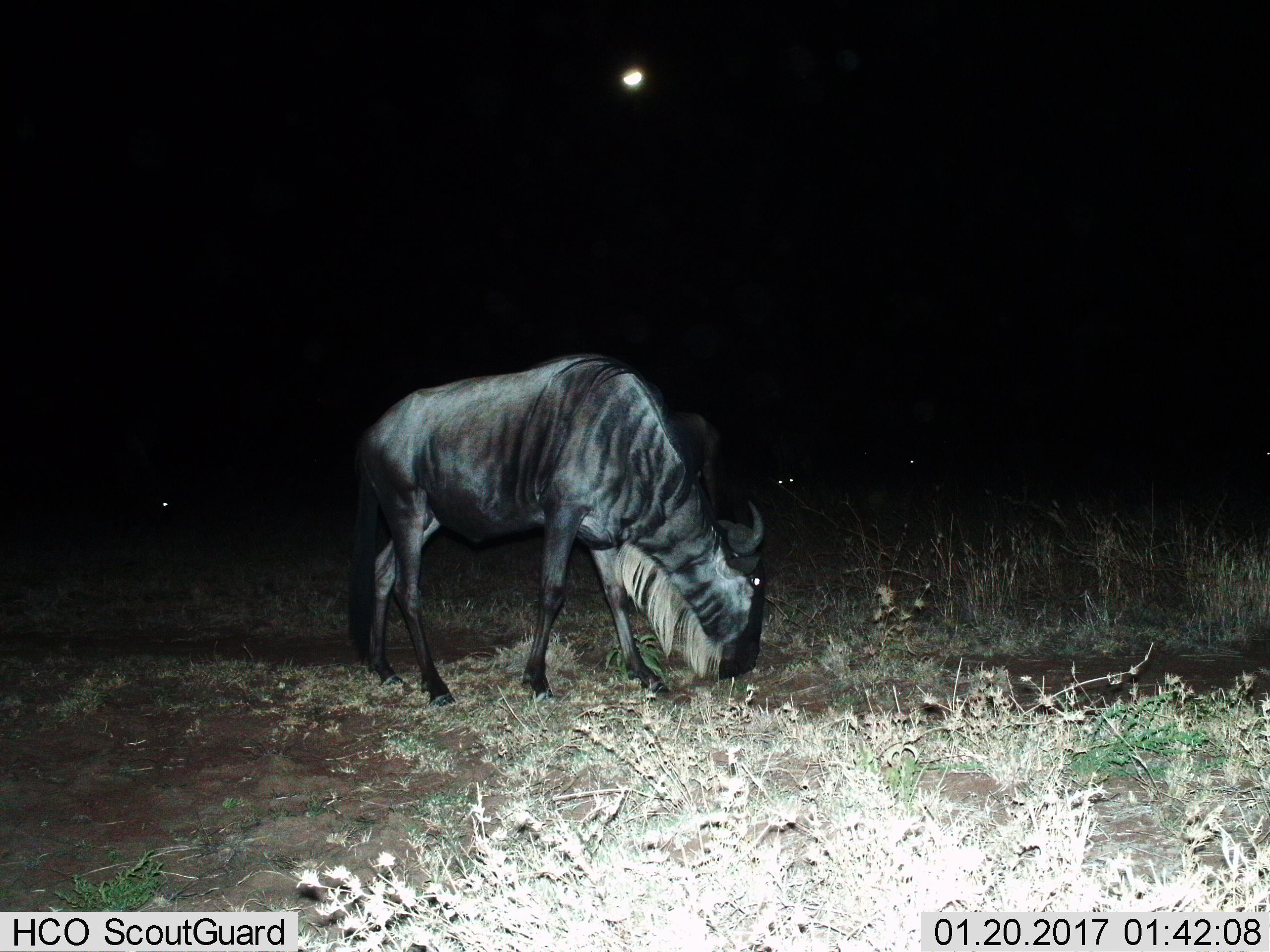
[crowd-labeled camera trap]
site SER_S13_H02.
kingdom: Animalia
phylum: Chordata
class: Mammalia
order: Artiodactyla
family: Bovidae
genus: Connochaetes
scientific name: Connochaetes taurinus taurinus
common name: blue wildebeest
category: wildebeestblue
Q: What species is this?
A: Wildebeestblue (blue wildebeest) (Connochaetes taurinus taurinus).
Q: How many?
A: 1.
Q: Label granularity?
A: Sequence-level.